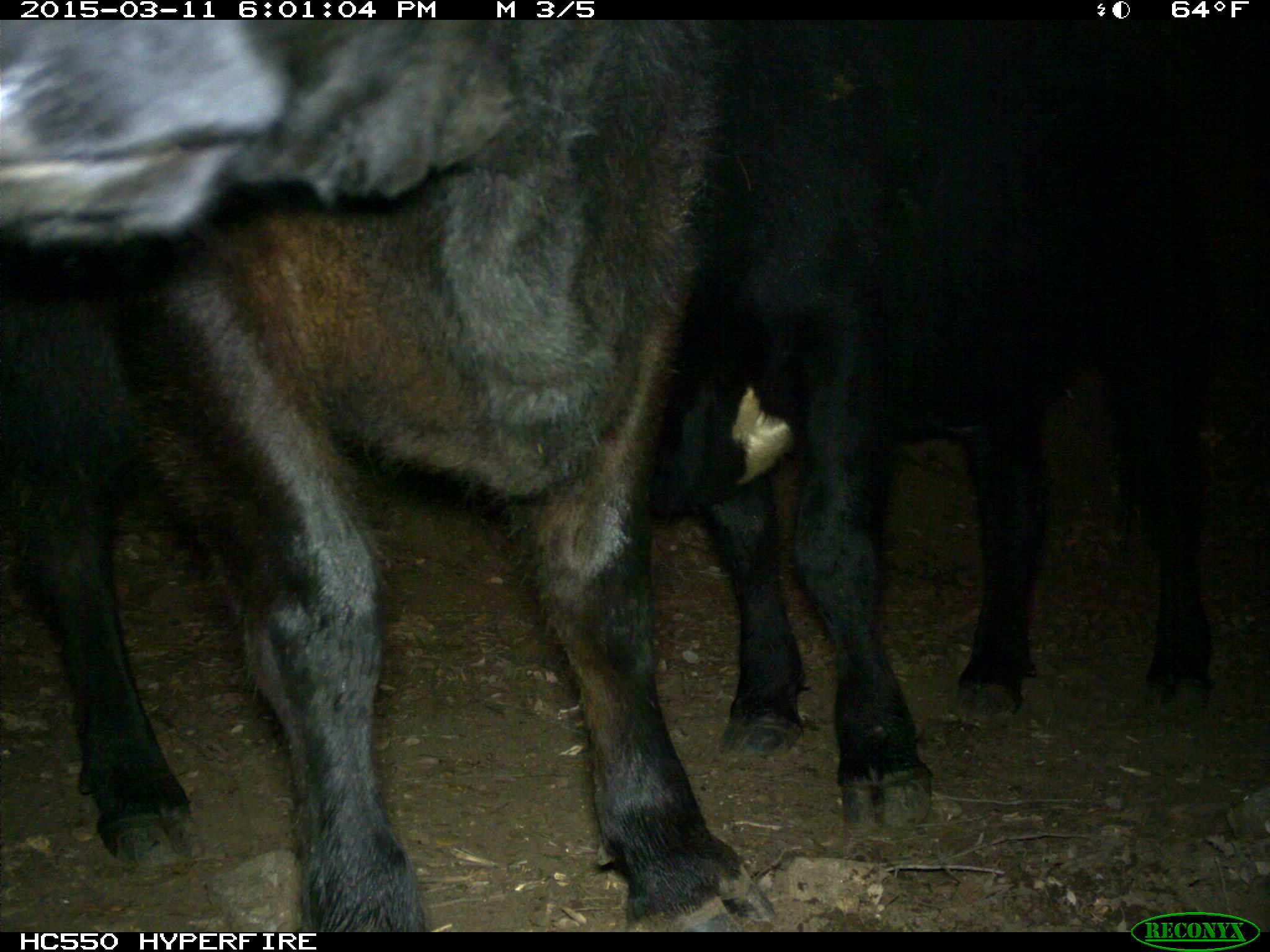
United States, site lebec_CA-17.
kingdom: Animalia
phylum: Chordata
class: Mammalia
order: Artiodactyla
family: Bovidae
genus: Bos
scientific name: Bos taurus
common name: domestic cow